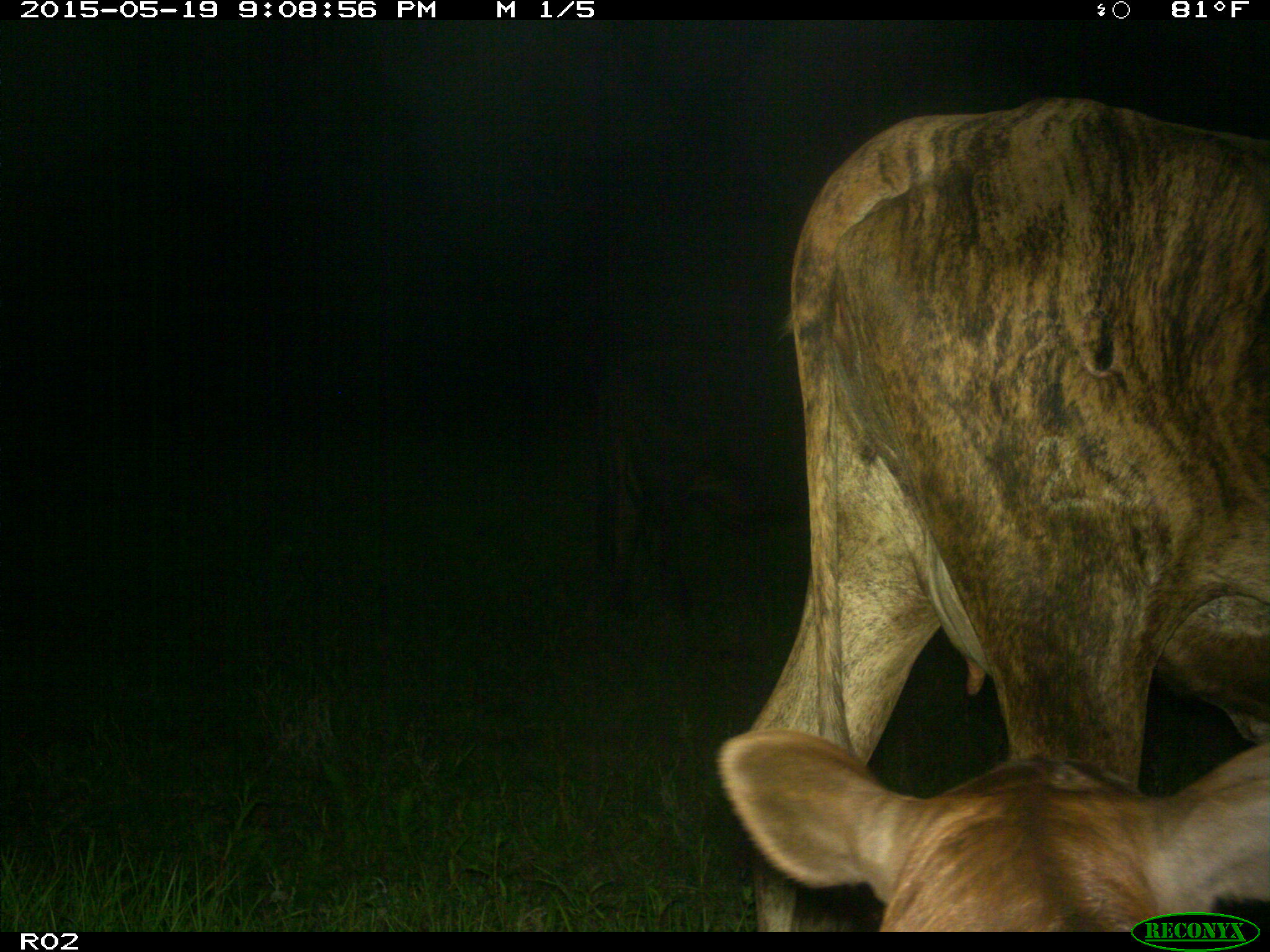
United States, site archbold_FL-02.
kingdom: Animalia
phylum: Chordata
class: Mammalia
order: Artiodactyla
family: Bovidae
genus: Bos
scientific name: Bos taurus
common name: domestic cow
Bos taurus (domestic cow).